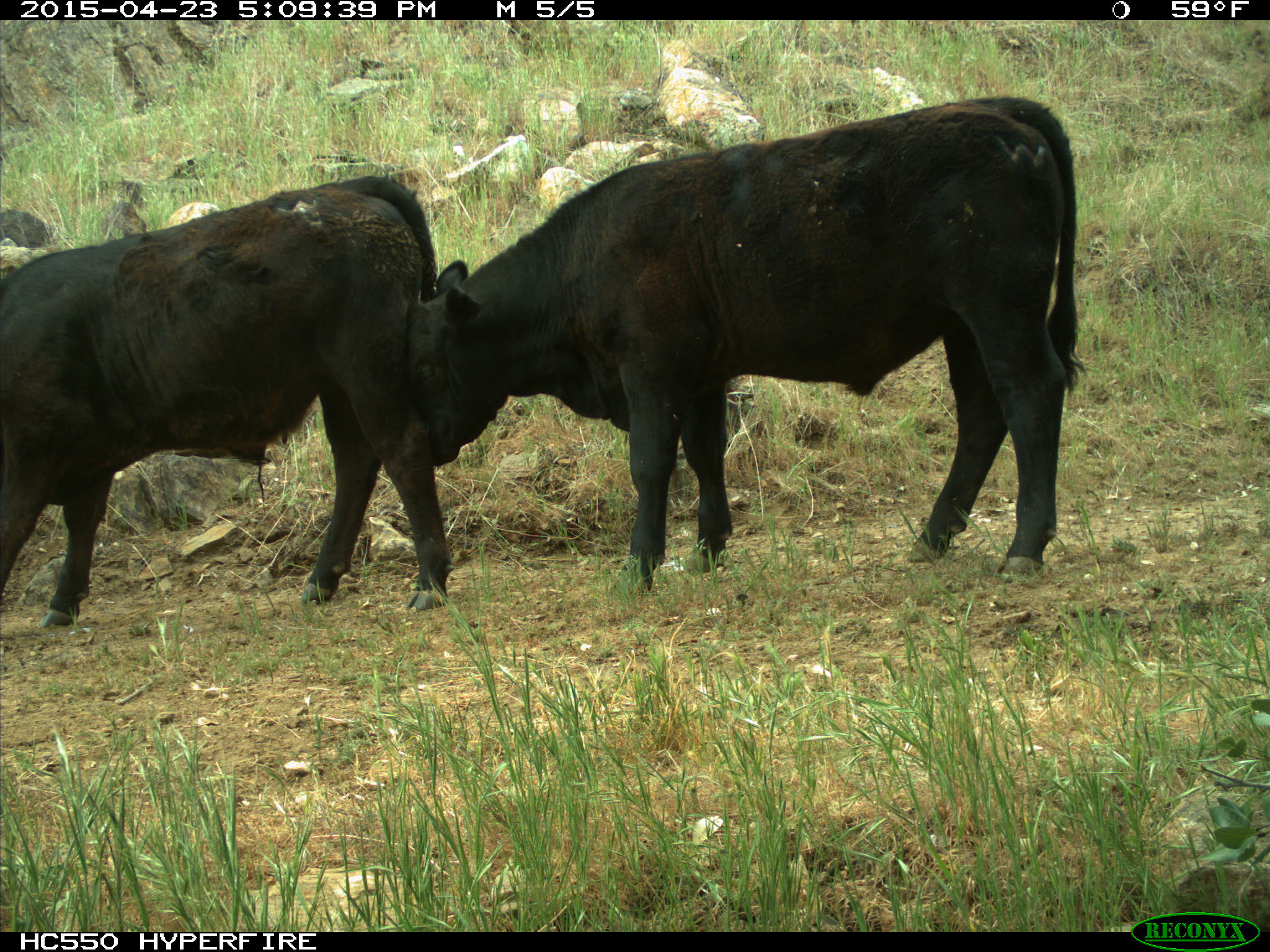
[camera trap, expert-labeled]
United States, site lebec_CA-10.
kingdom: Animalia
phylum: Chordata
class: Mammalia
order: Artiodactyla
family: Bovidae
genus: Bos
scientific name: Bos taurus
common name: domestic cow